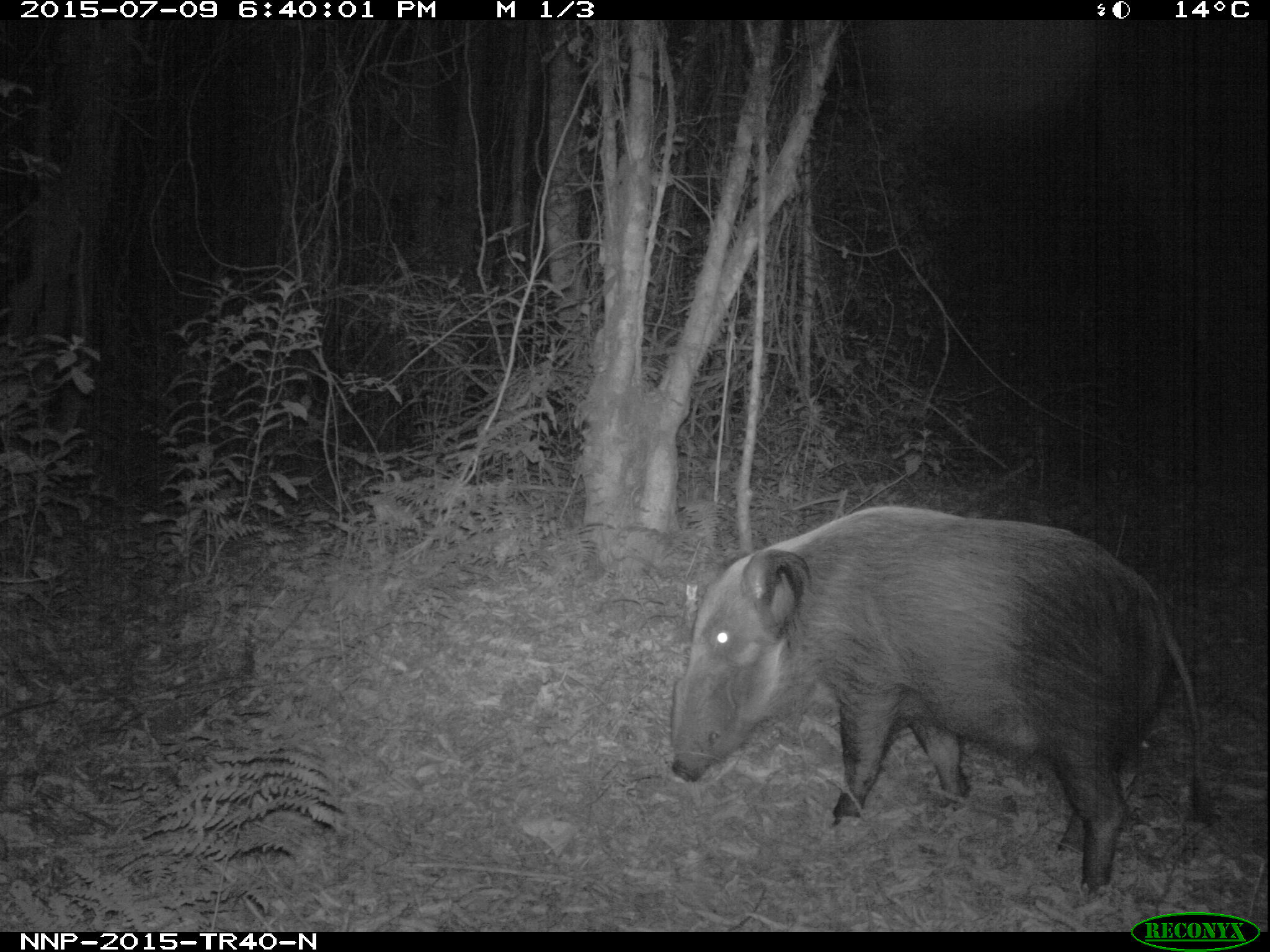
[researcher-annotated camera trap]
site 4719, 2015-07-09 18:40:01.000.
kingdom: Animalia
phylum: Chordata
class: Mammalia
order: Artiodactyla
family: Suidae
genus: Potamochoerus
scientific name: Potamochoerus larvatus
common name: bushpig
Potamochoerus larvatus (bushpig), count 1.